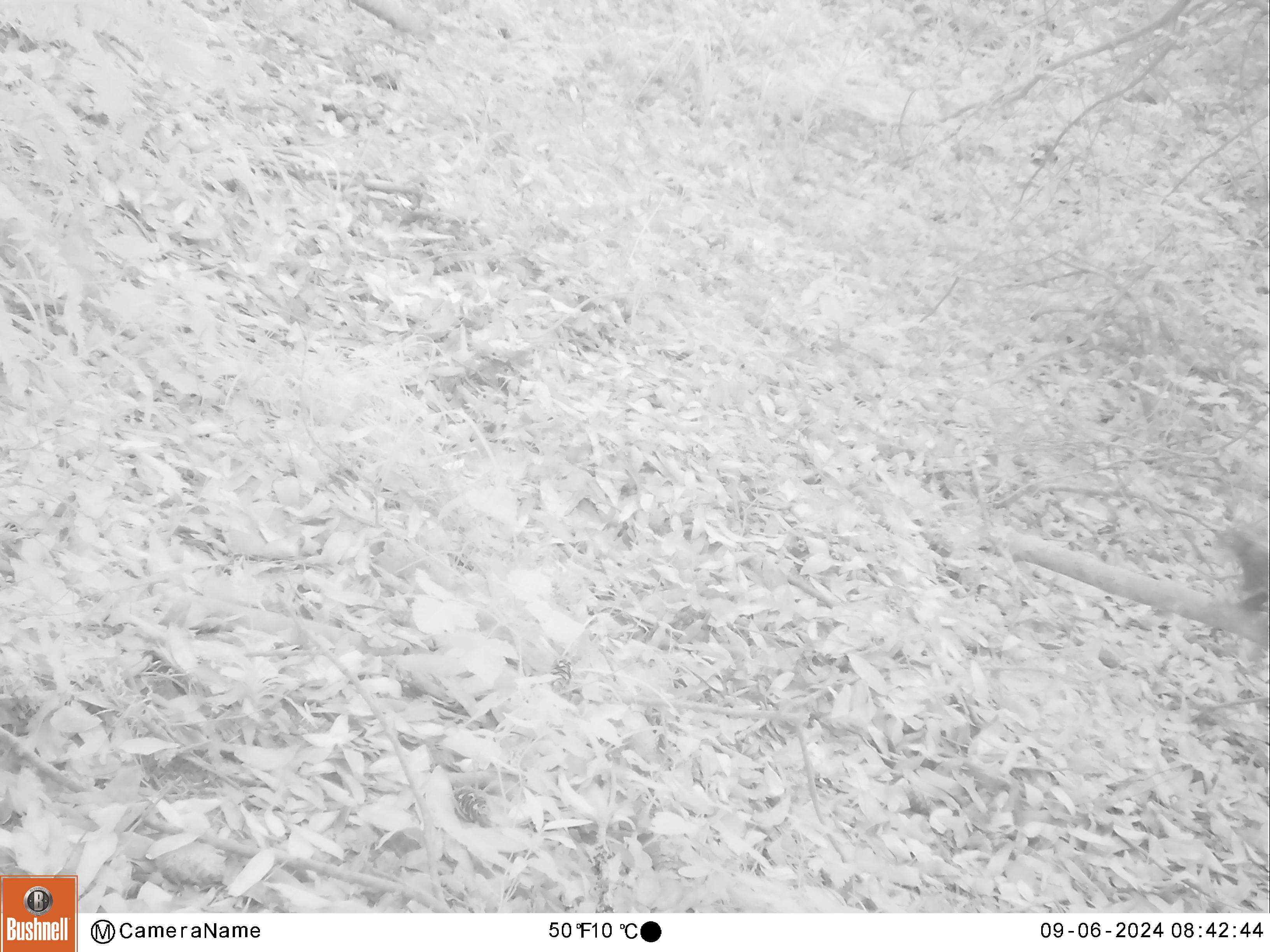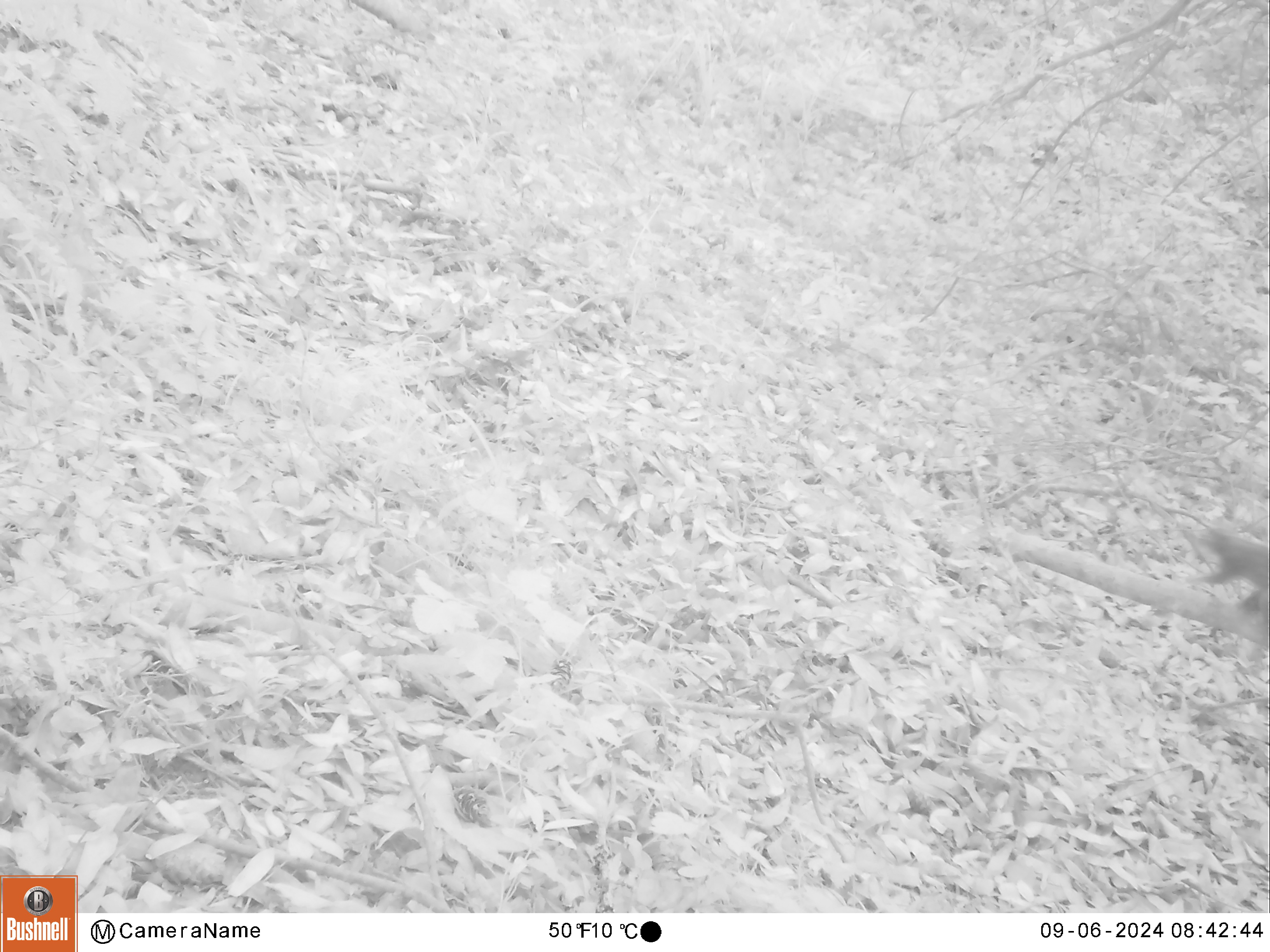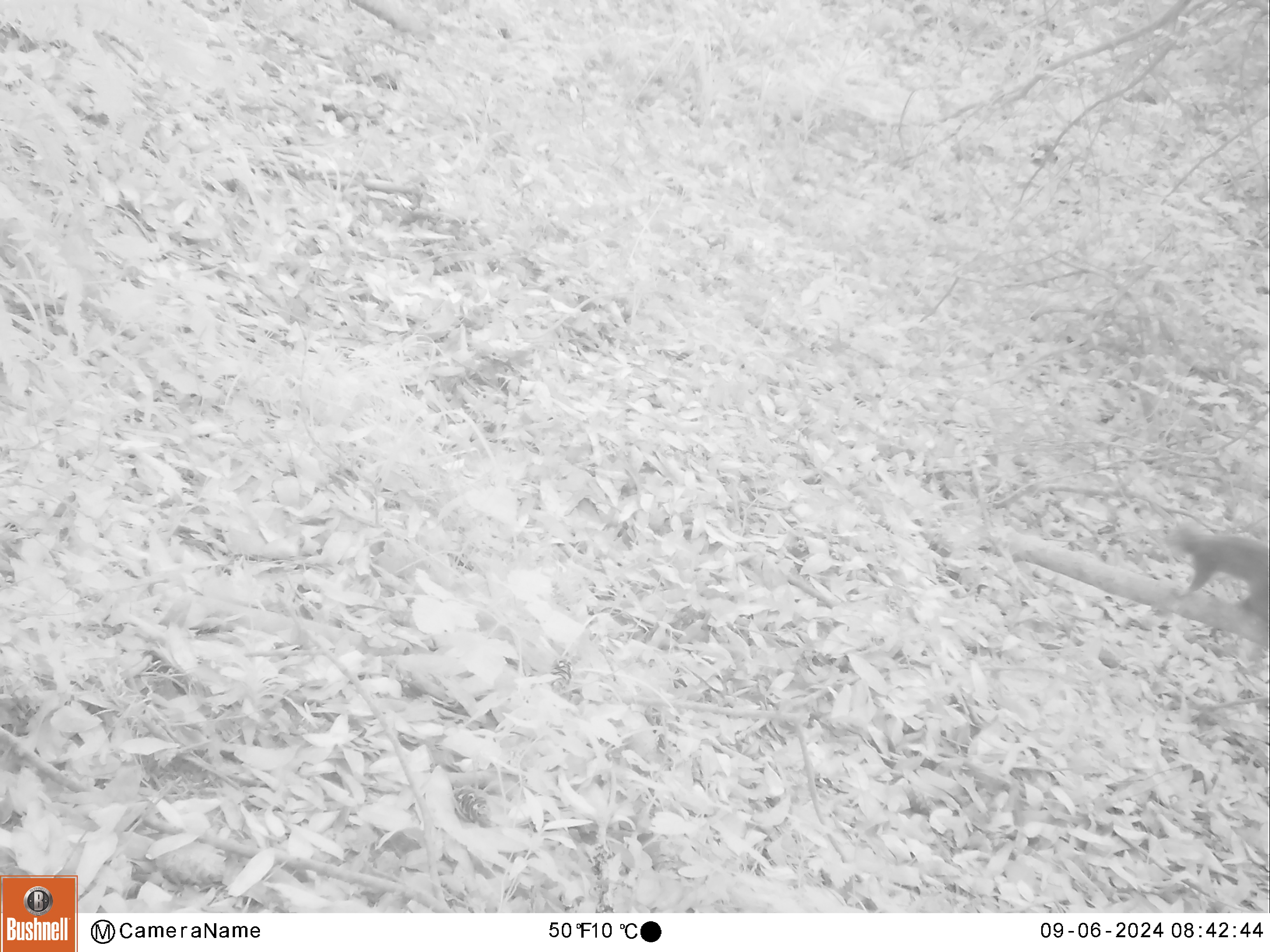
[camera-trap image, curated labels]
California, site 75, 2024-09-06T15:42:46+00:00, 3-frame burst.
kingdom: Animalia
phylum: Chordata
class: Mammalia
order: Rodentia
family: Sciuridae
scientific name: Sciuridae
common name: squirrel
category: unknown squirrel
Unknown squirrel (squirrel) (Sciuridae).